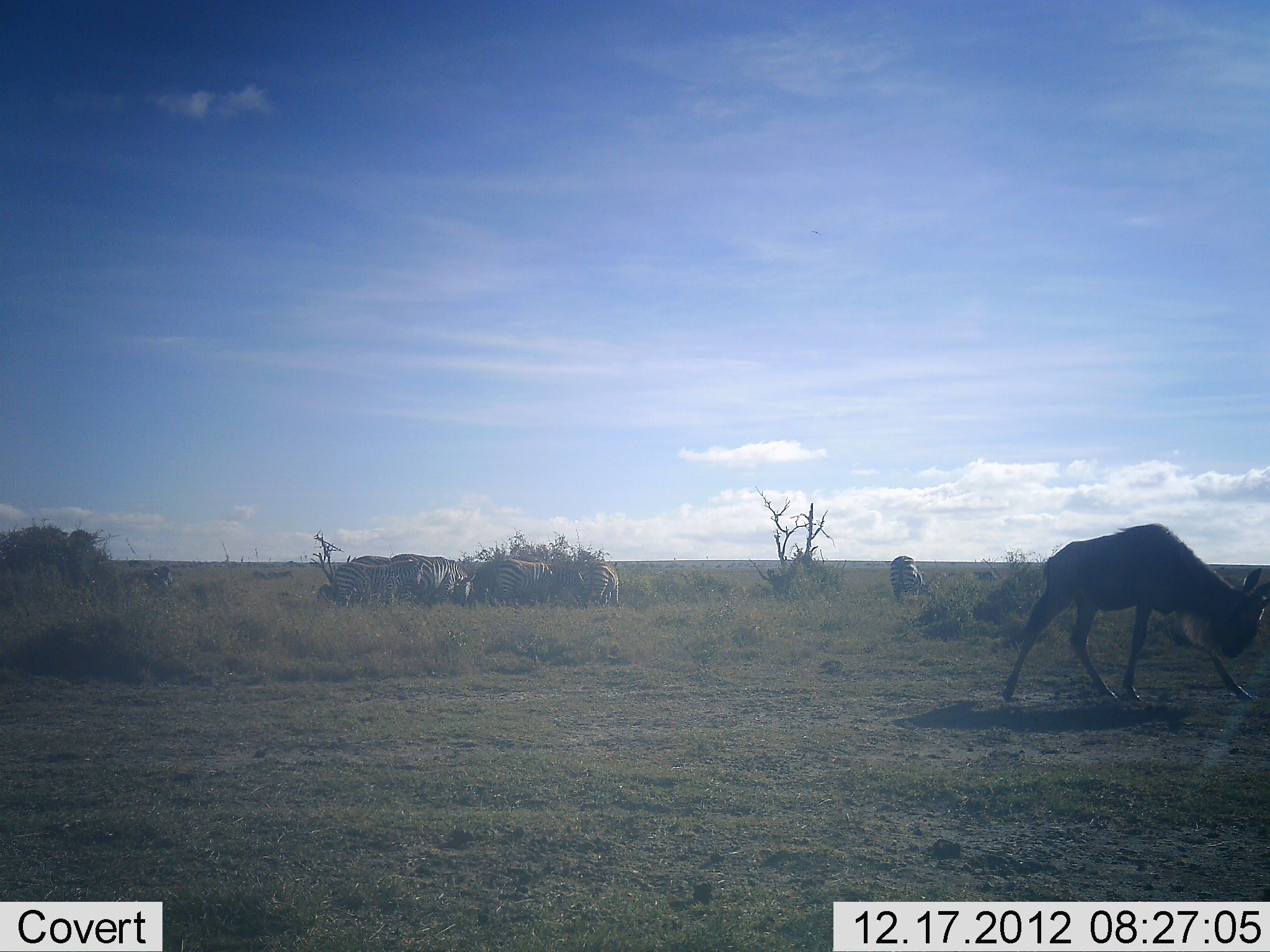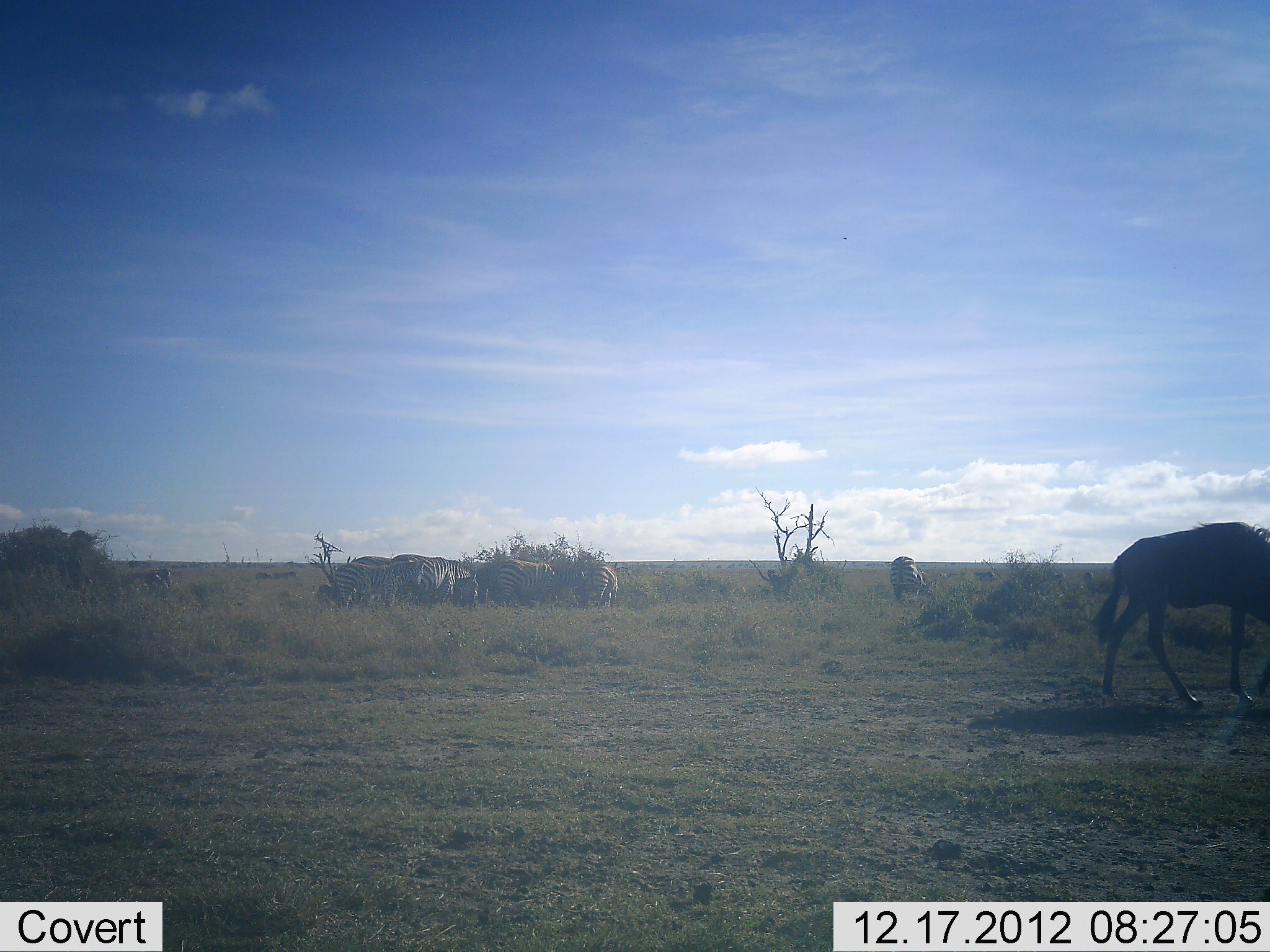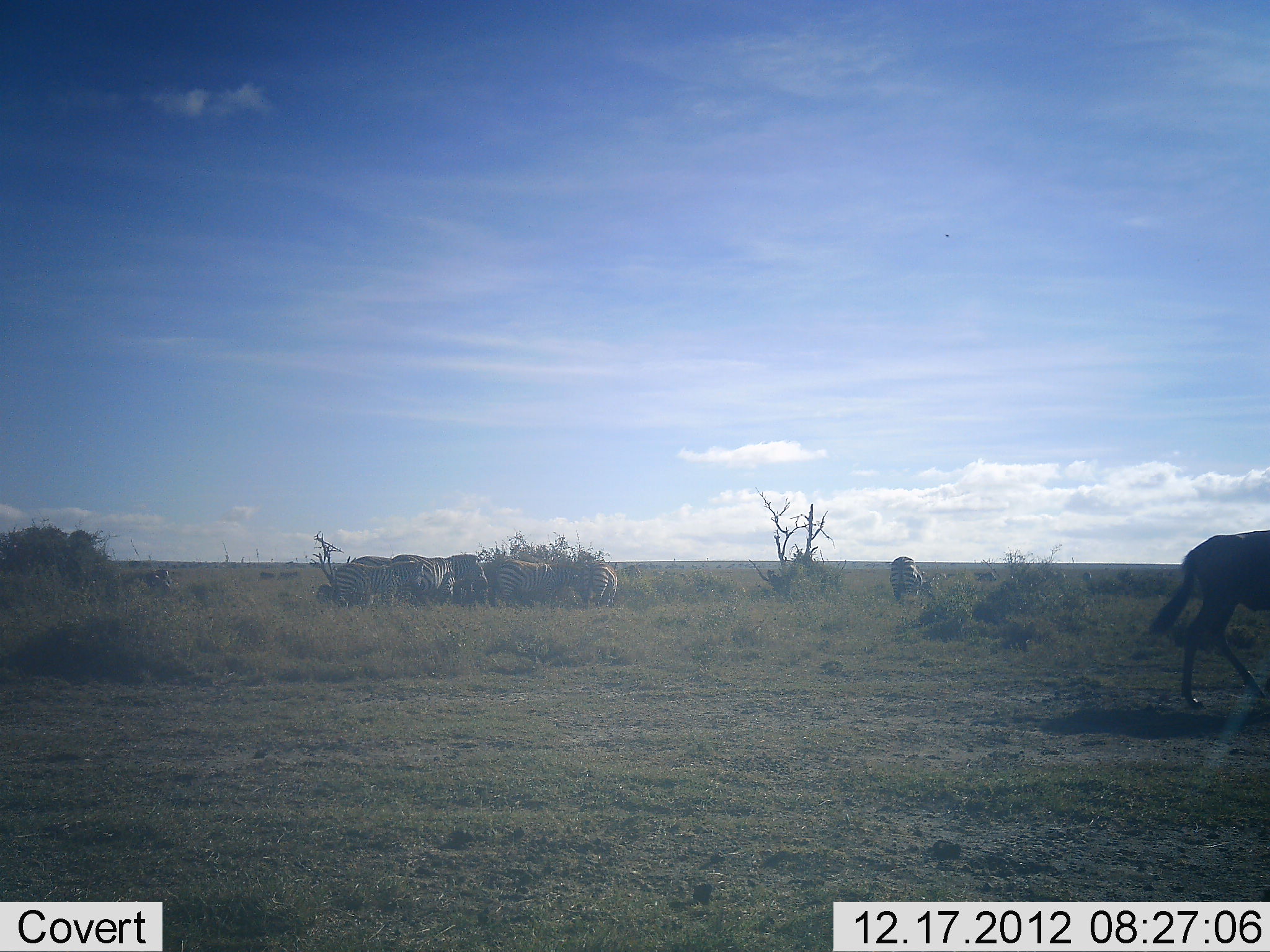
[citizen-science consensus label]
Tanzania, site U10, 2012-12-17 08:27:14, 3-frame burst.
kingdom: Animalia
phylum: Chordata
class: Mammalia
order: Artiodactyla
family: Bovidae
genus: Connochaetes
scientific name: Connochaetes taurinus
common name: blue wildebeest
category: wildebeest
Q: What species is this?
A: Wildebeest (blue wildebeest) (Connochaetes taurinus).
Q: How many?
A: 1.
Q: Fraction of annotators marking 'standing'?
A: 0%.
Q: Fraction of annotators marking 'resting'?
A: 0%.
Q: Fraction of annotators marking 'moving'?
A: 82%.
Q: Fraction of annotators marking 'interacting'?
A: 9%.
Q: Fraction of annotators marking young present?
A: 0%.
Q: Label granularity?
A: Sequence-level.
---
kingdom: Animalia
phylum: Chordata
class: Mammalia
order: Perissodactyla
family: Equidae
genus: Equus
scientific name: Equus quagga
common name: plains zebra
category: zebra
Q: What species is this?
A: Zebra (plains zebra) (Equus quagga).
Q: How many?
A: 8.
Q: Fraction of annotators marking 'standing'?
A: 58%.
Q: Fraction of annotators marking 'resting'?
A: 0%.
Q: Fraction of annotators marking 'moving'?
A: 8%.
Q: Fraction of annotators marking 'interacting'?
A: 0%.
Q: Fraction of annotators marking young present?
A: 0%.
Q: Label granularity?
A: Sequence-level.